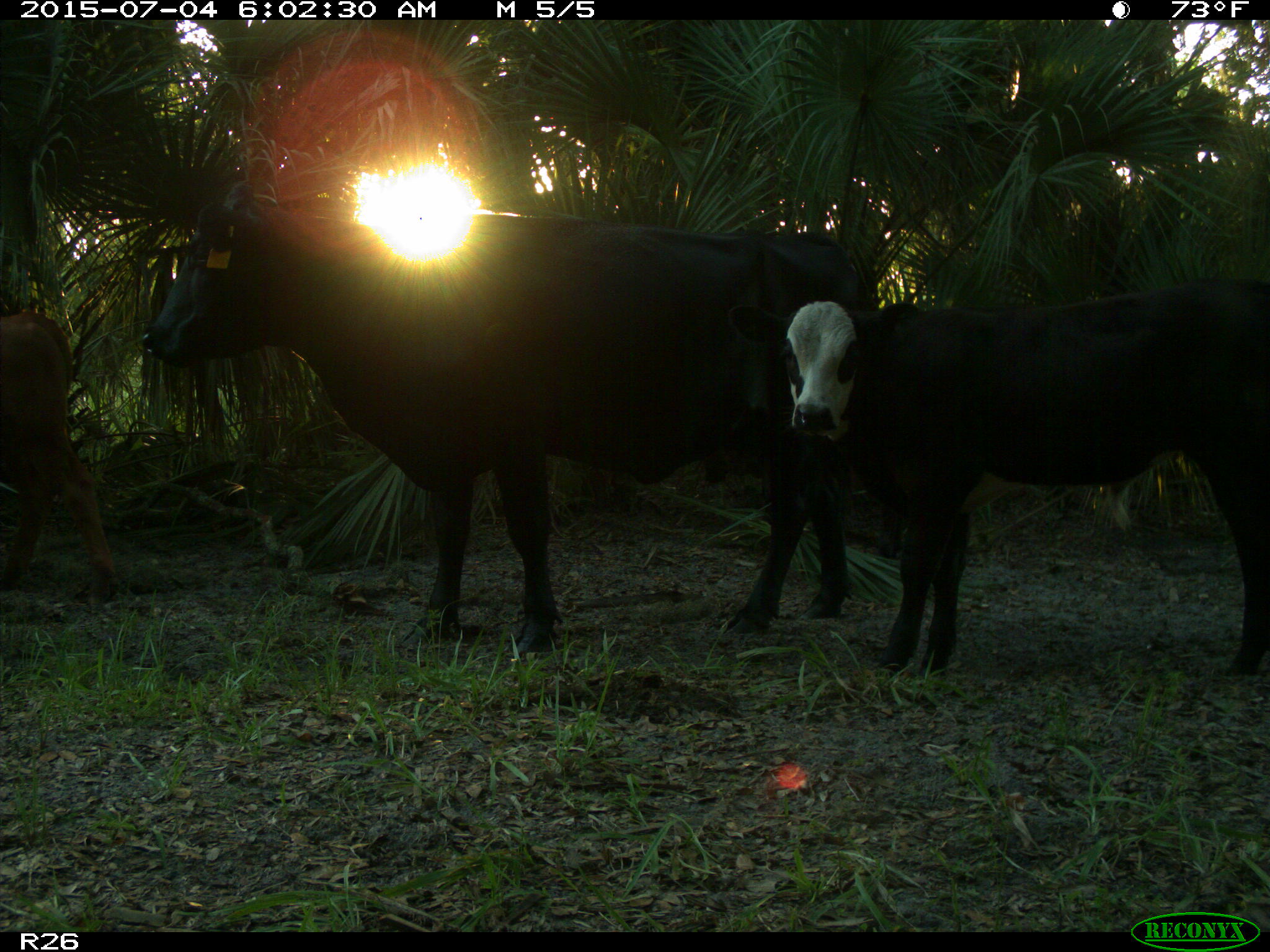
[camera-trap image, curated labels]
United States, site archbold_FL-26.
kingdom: Animalia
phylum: Chordata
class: Mammalia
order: Artiodactyla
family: Bovidae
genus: Bos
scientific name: Bos taurus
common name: domestic cow